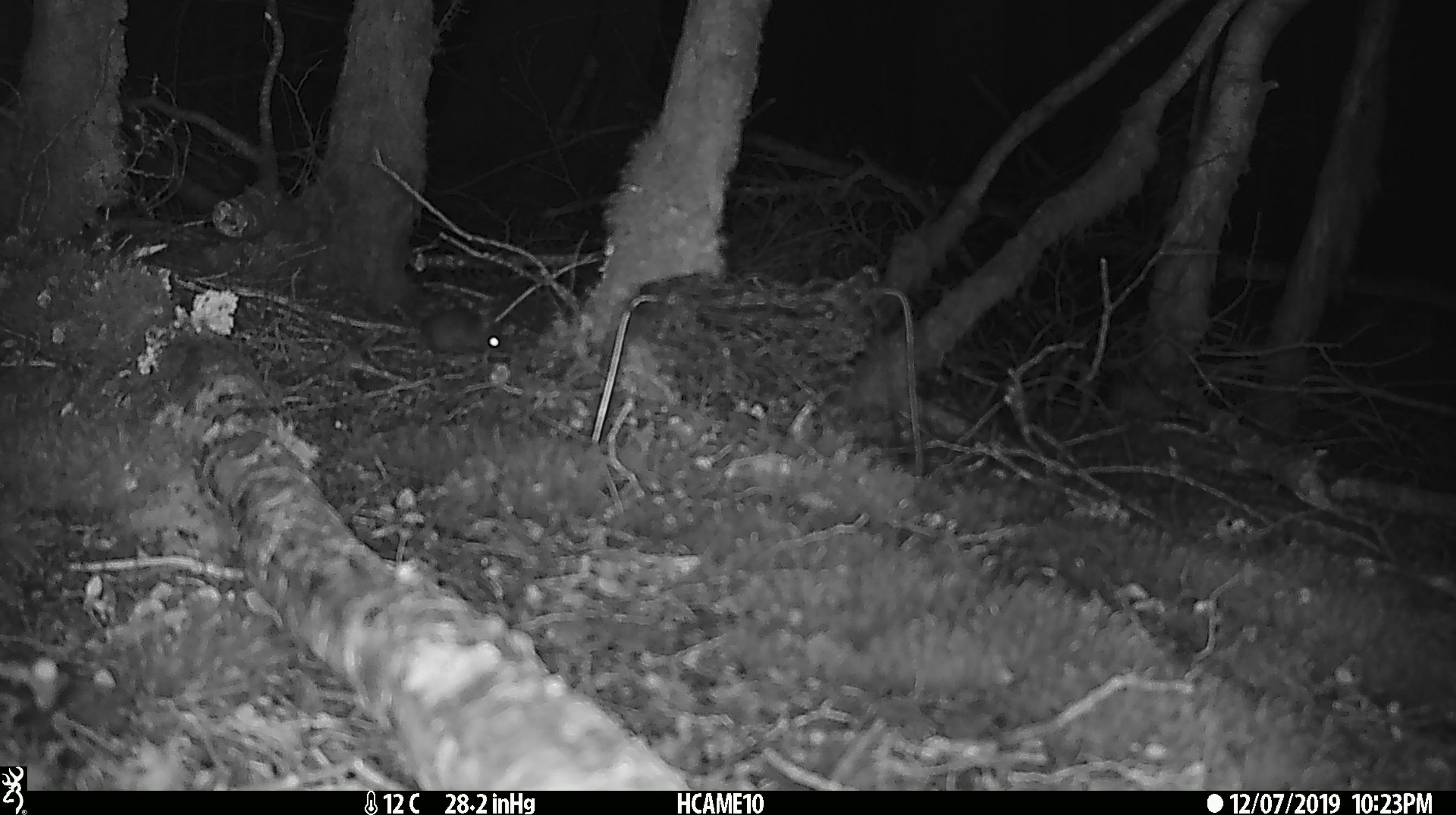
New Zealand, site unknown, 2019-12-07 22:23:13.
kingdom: Animalia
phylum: Chordata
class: Mammalia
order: Rodentia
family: Muridae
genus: Mus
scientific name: Mus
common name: mouse